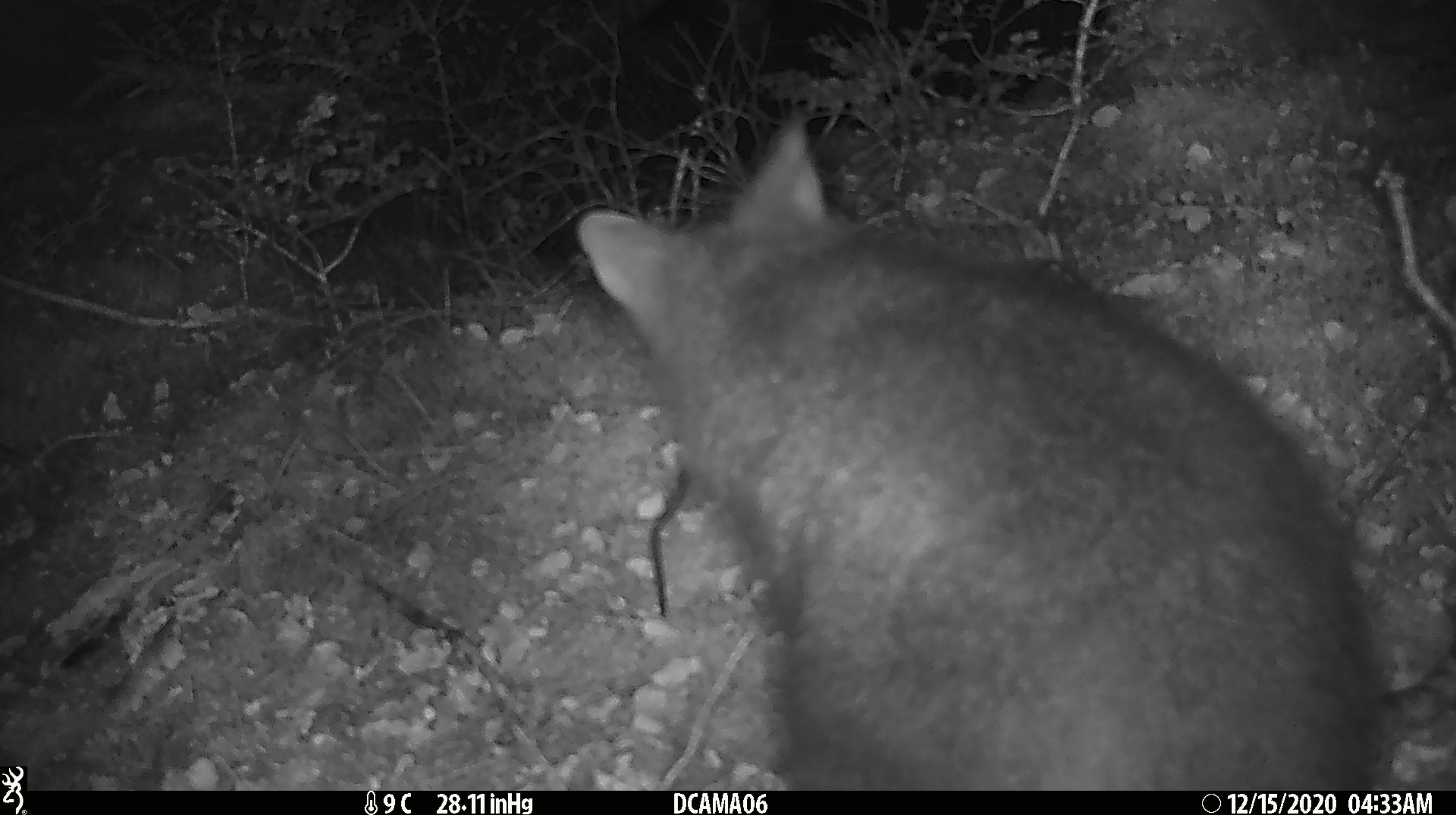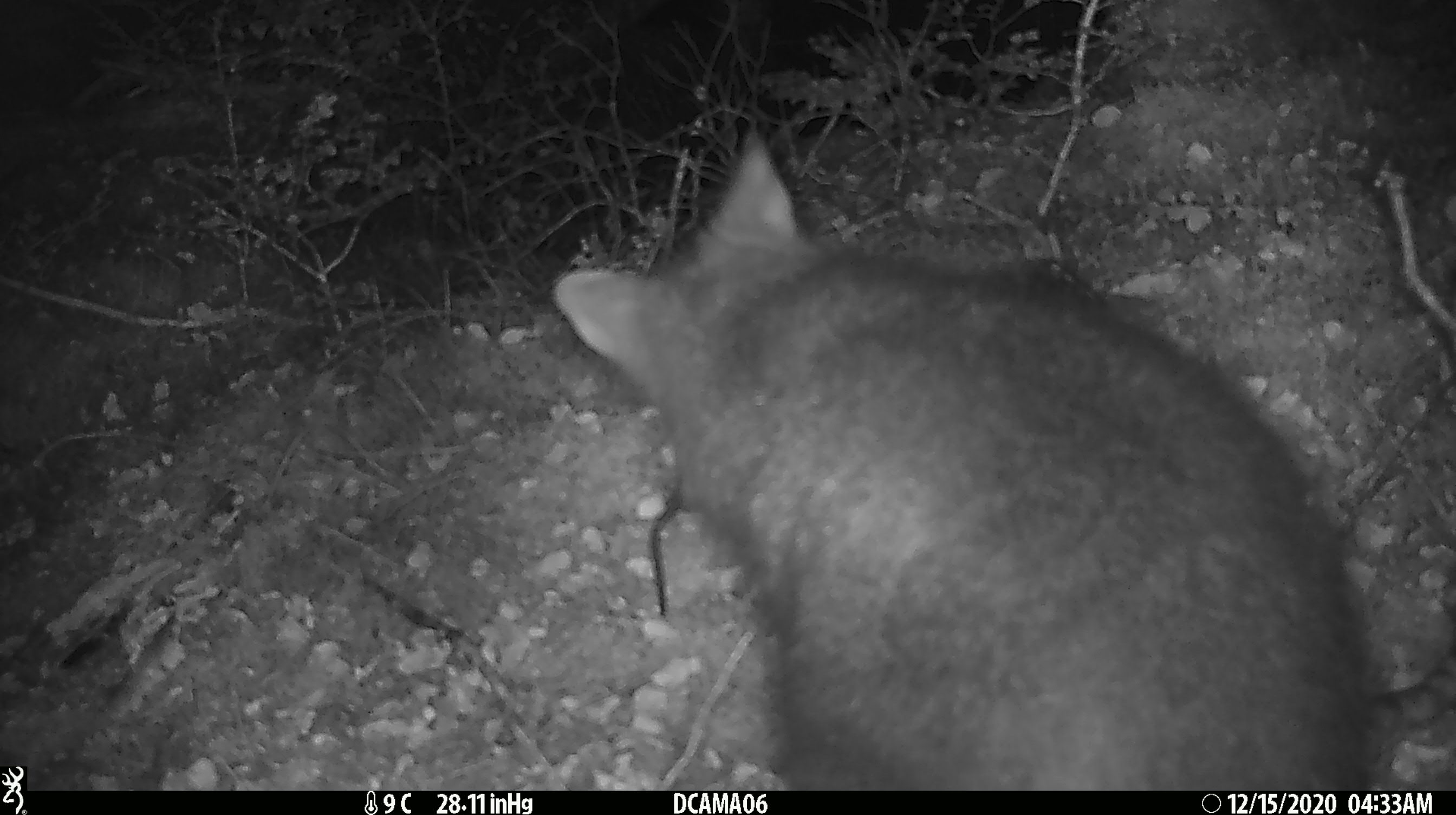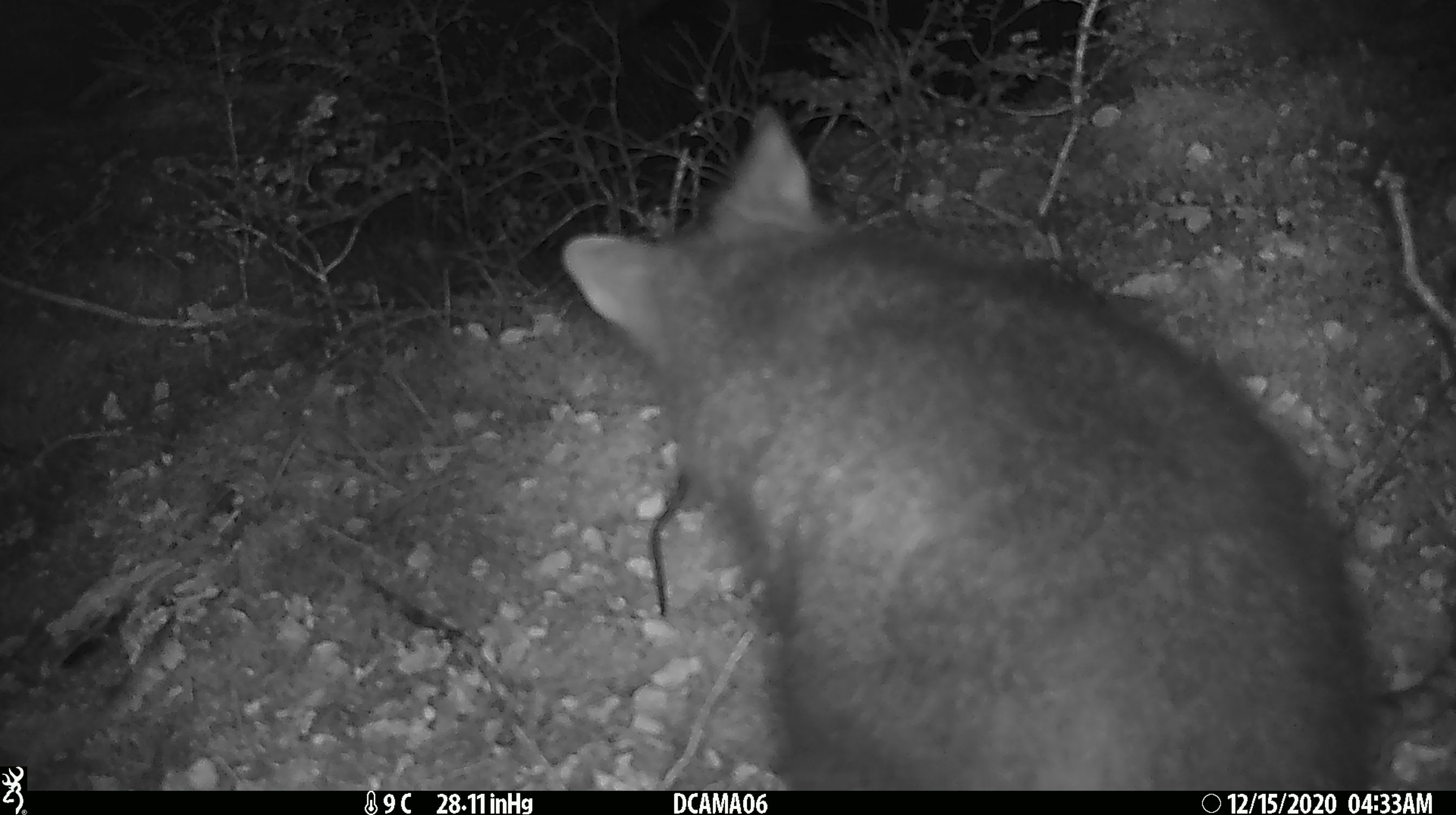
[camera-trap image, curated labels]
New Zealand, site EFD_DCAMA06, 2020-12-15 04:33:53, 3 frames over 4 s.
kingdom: Animalia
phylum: Chordata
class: Mammalia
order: Diprotodontia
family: Phalangeridae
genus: Trichosurus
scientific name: Trichosurus vulpecula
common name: common brushtail possum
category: possum